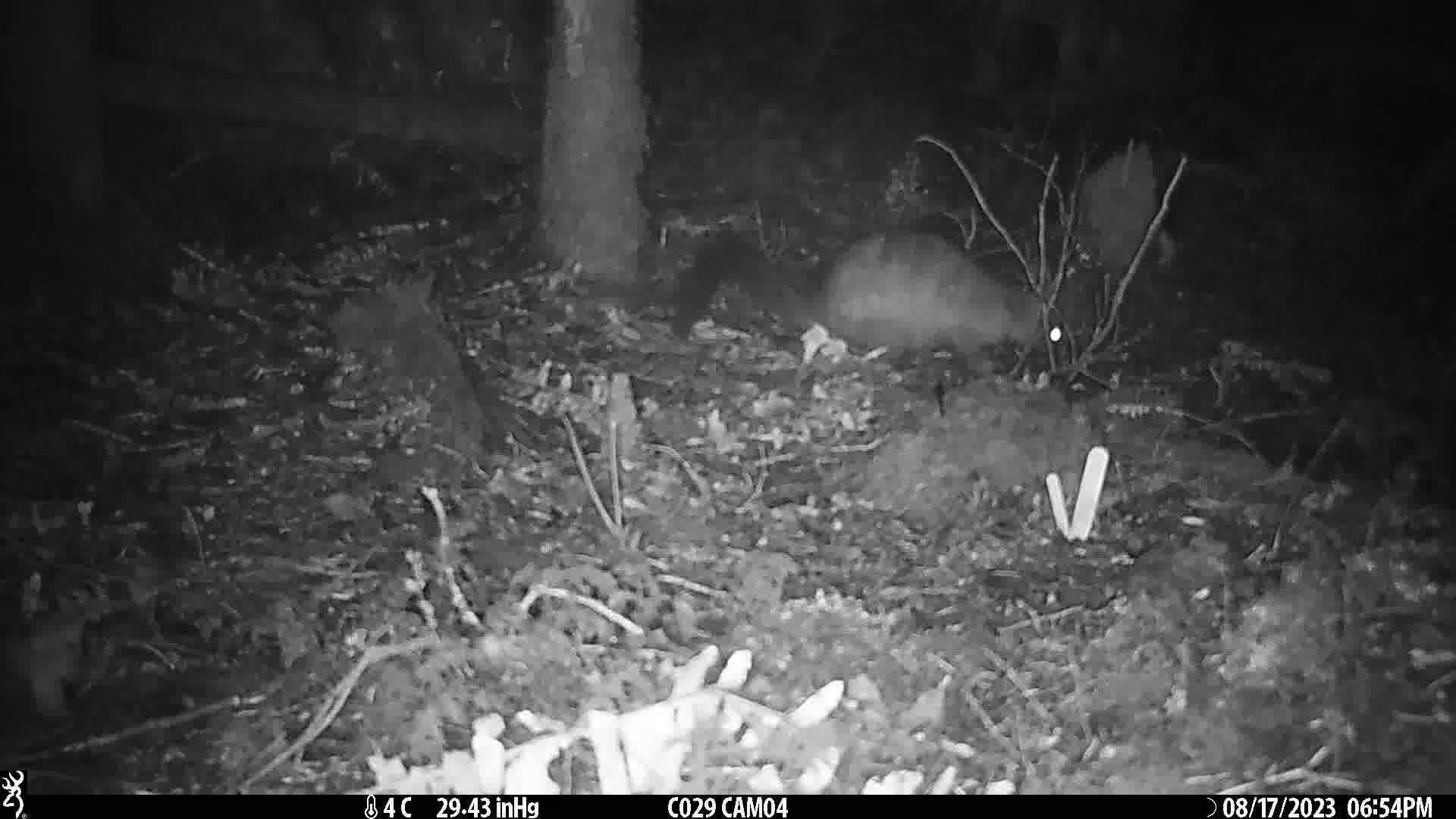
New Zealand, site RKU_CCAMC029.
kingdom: Animalia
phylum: Chordata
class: Mammalia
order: Diprotodontia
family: Phalangeridae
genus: Trichosurus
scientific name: Trichosurus vulpecula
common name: common brushtail possum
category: possum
Possum (common brushtail possum) (Trichosurus vulpecula).